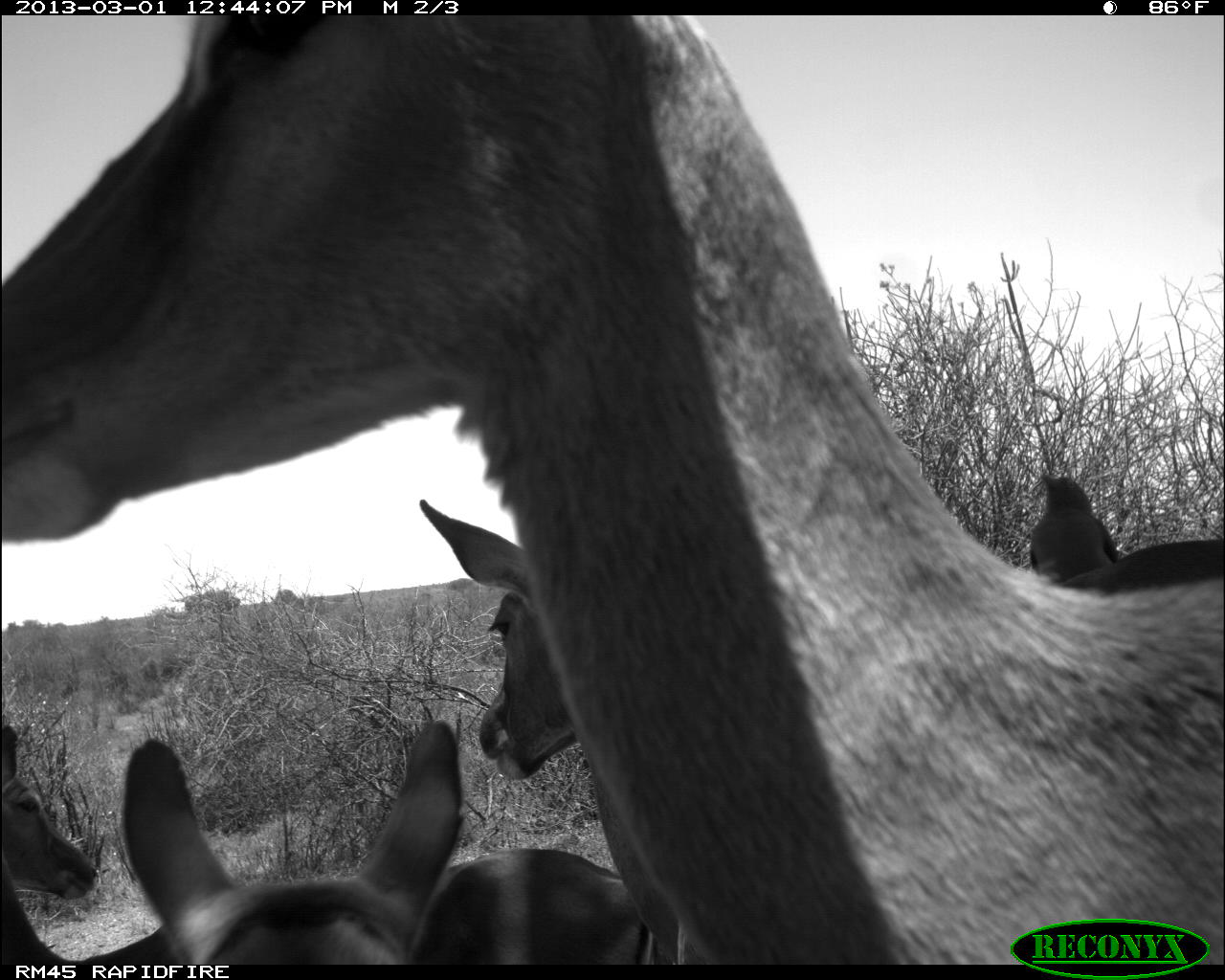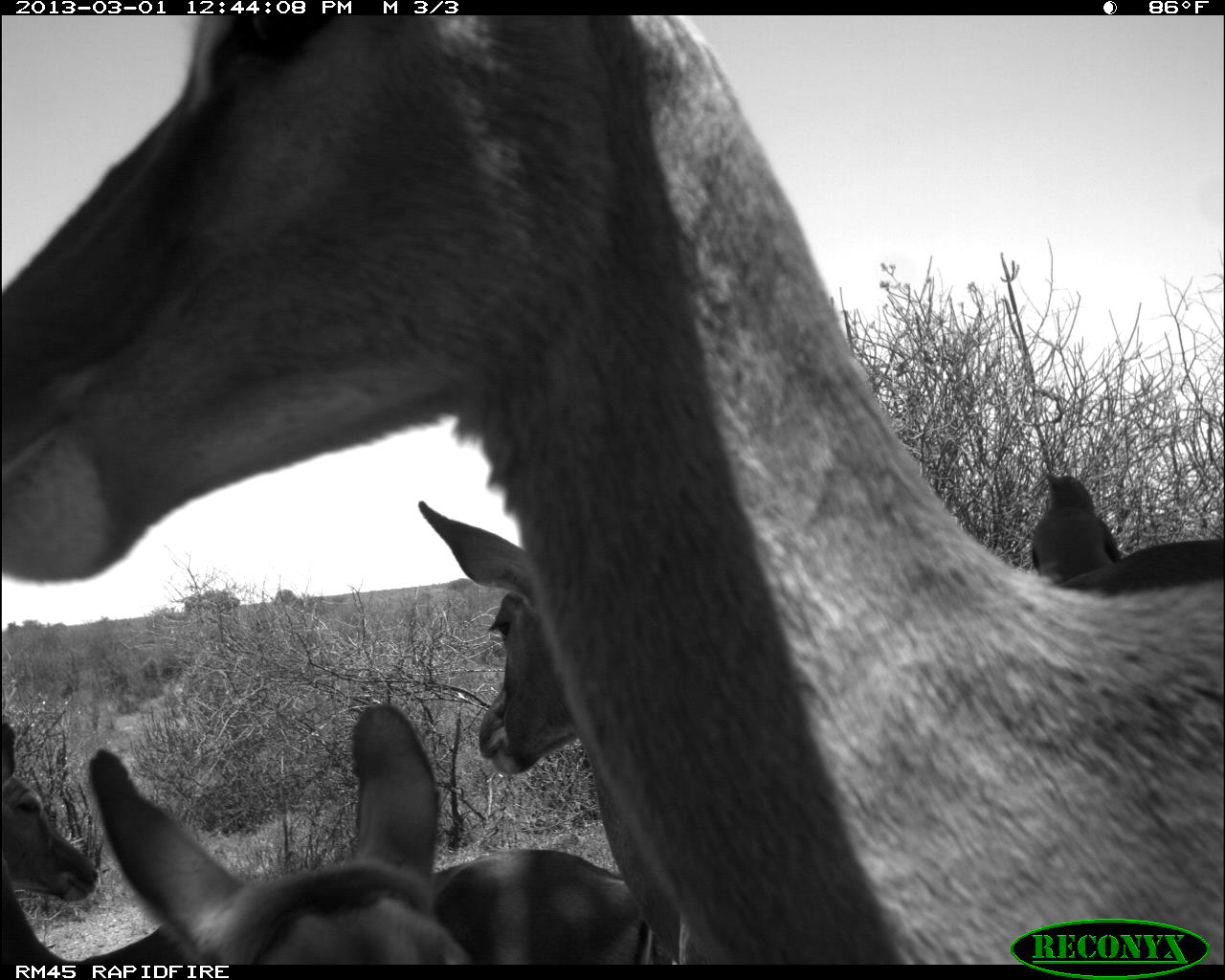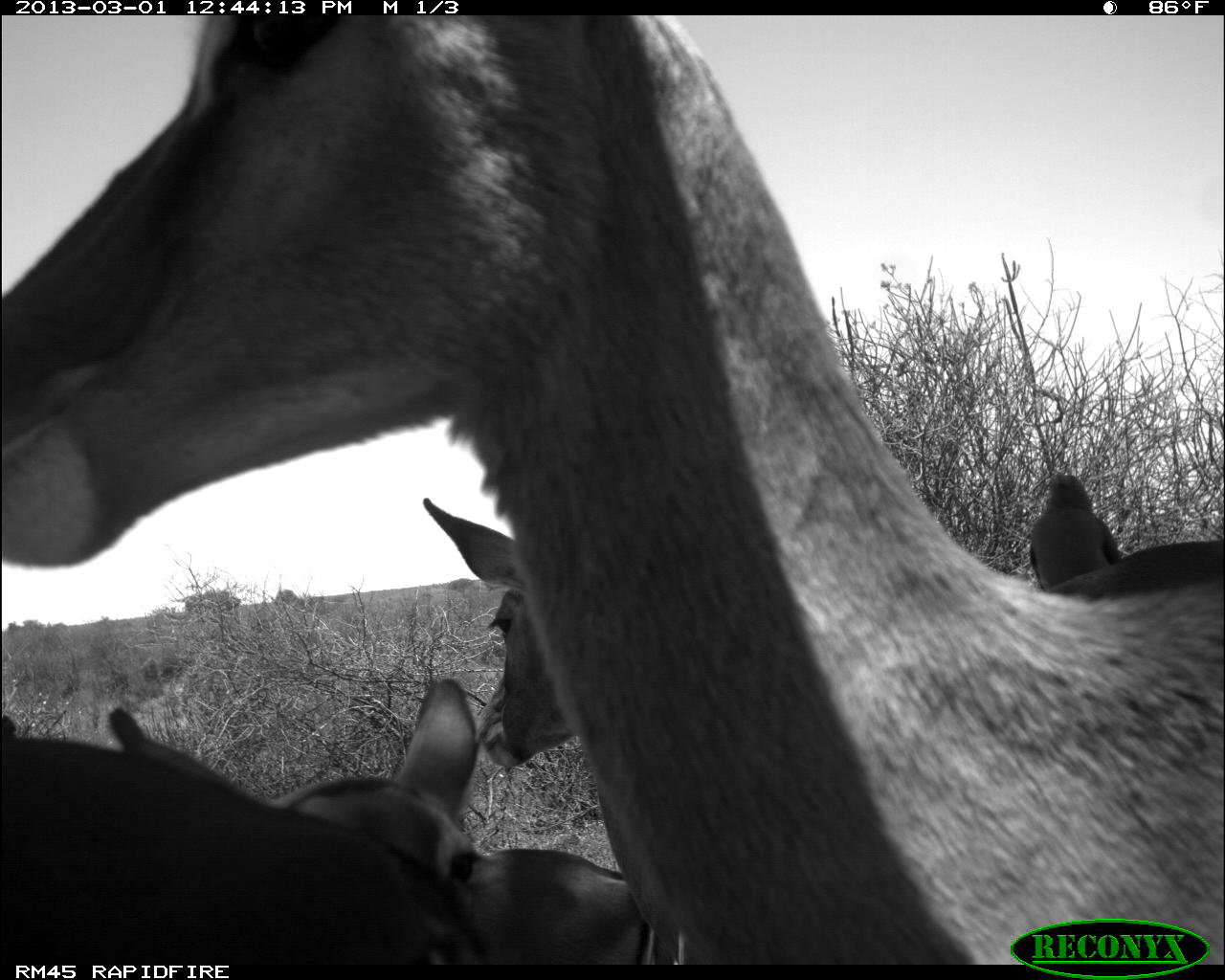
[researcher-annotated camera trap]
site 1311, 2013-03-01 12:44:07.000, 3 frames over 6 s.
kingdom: Animalia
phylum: Chordata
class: Mammalia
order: Artiodactyla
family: Bovidae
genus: Aepyceros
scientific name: Aepyceros melampus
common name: impala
Aepyceros melampus (impala), count 4.